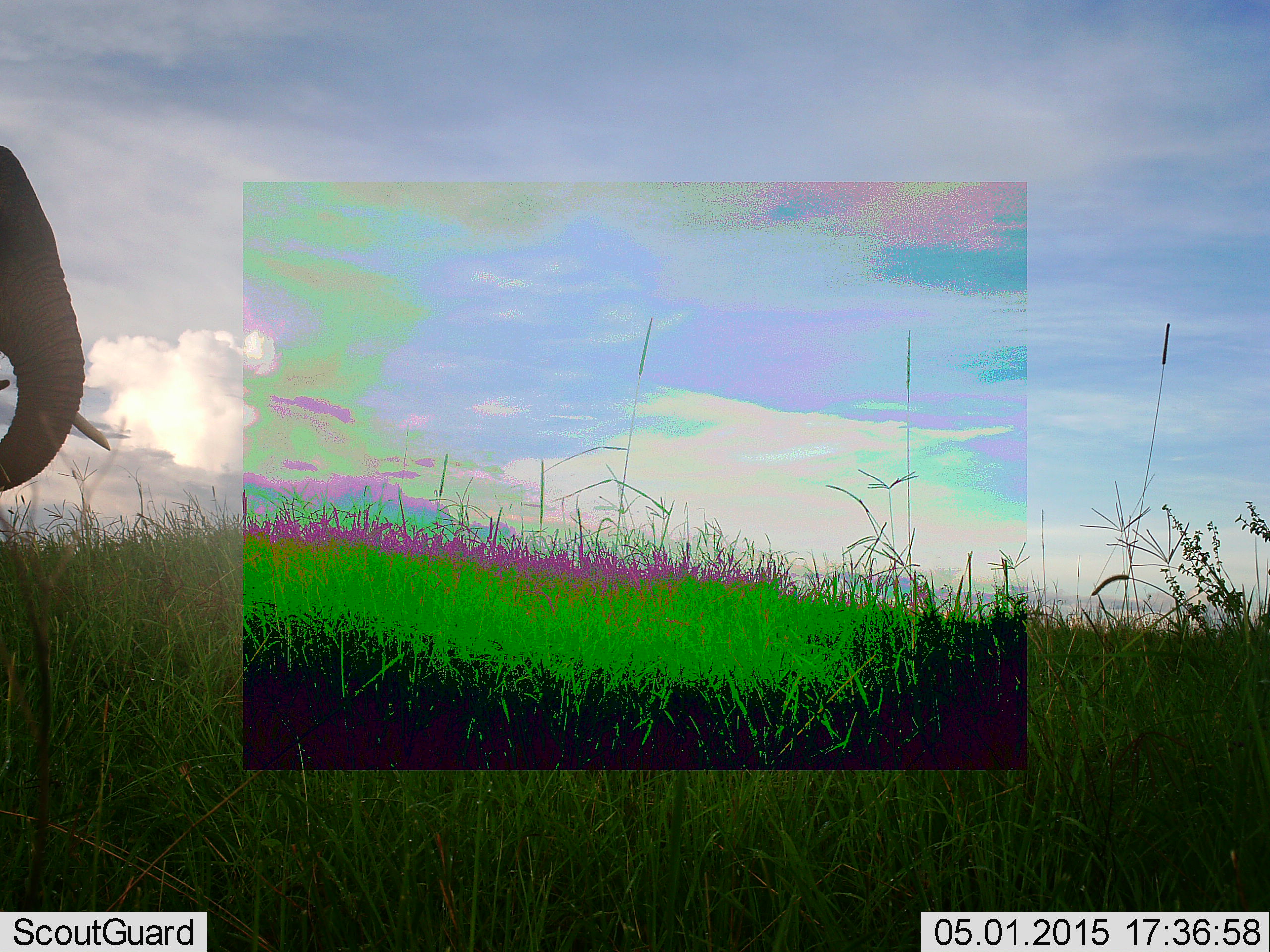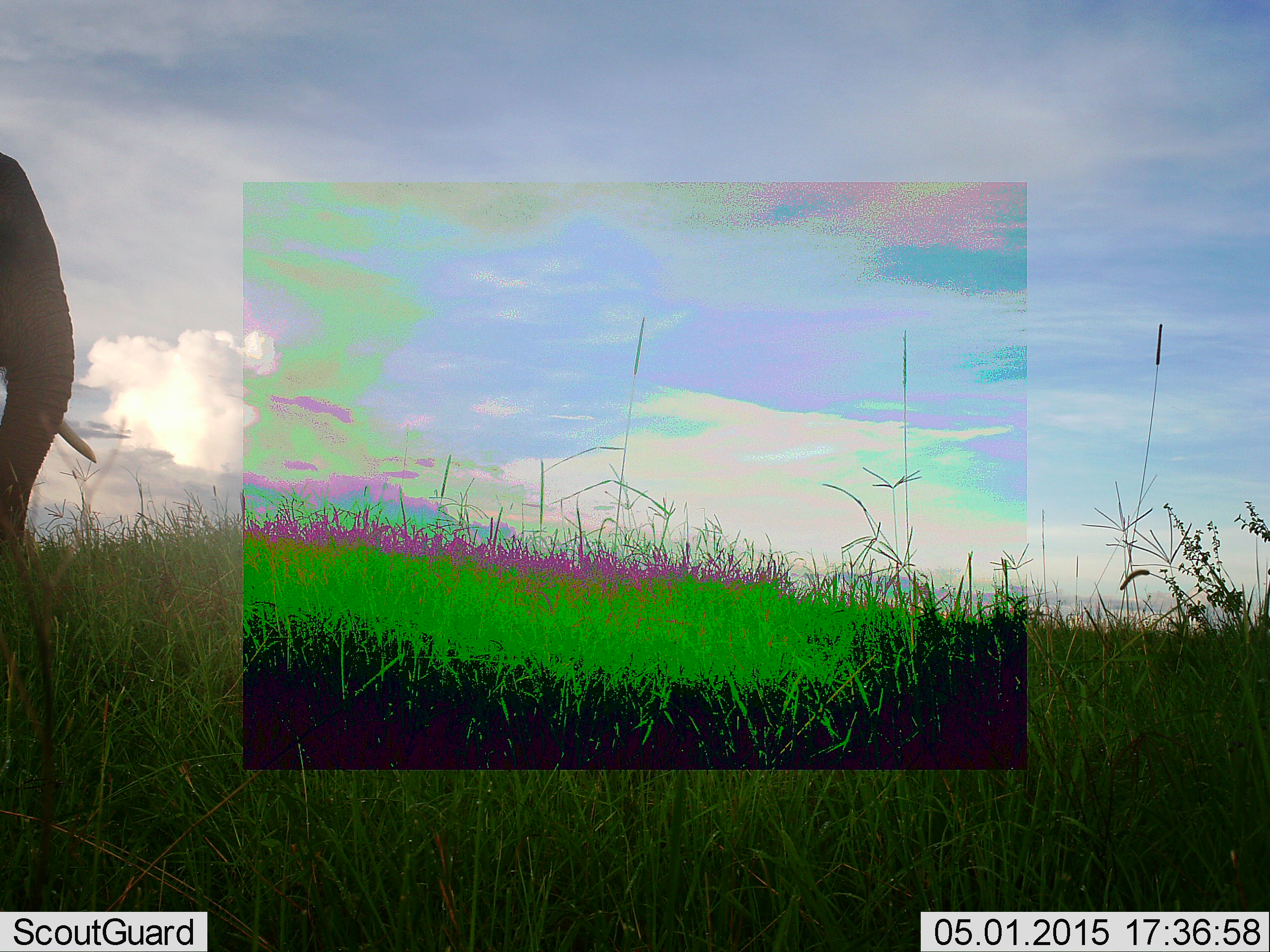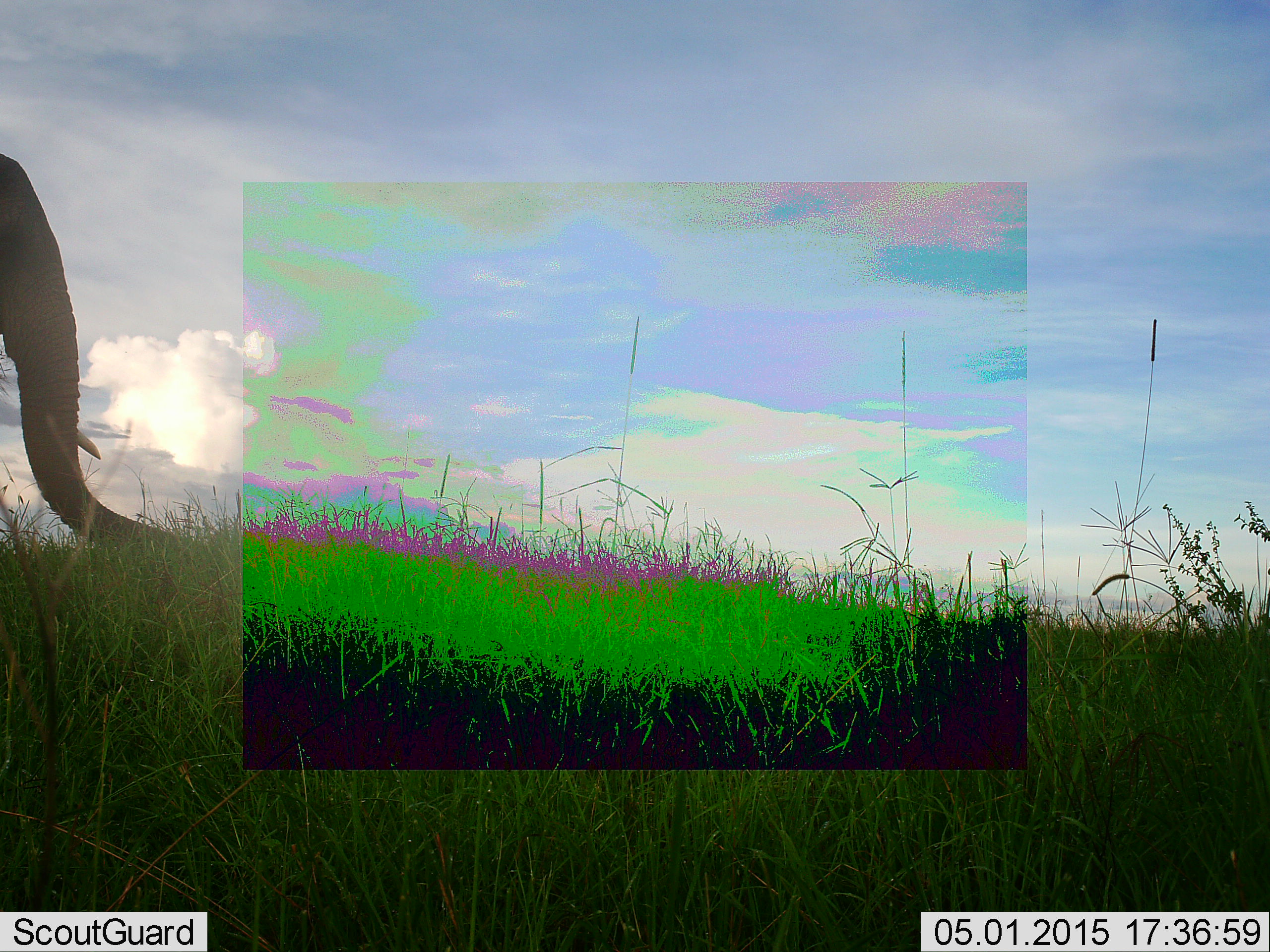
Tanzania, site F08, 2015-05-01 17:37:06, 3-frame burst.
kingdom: Animalia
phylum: Chordata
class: Mammalia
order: Proboscidea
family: Elephantidae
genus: Loxodonta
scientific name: Loxodonta africana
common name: african bush elephant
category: elephant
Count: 1.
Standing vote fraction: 40%.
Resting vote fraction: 10%.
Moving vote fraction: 0%.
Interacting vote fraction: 0%.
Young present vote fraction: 0%.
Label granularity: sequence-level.